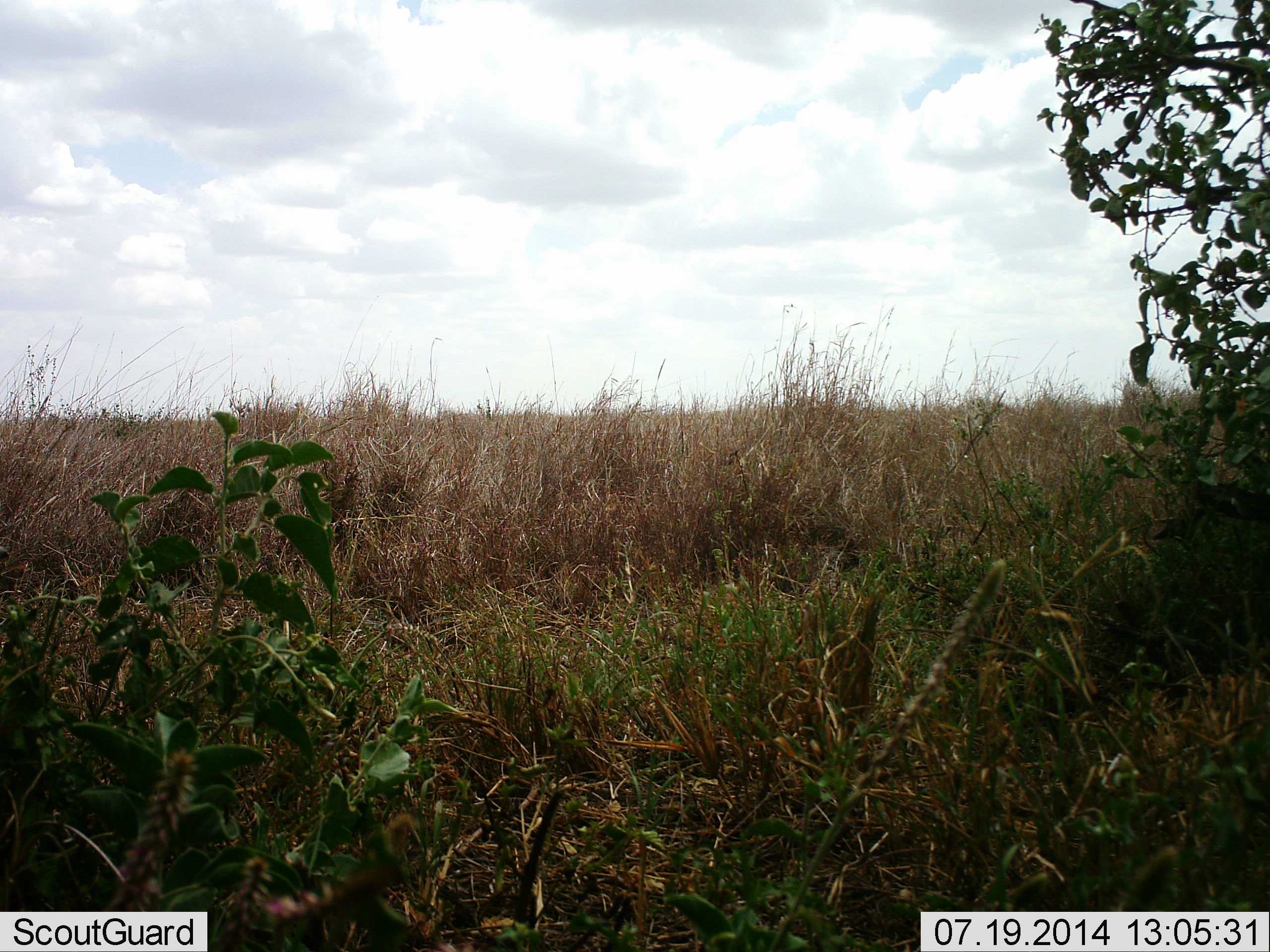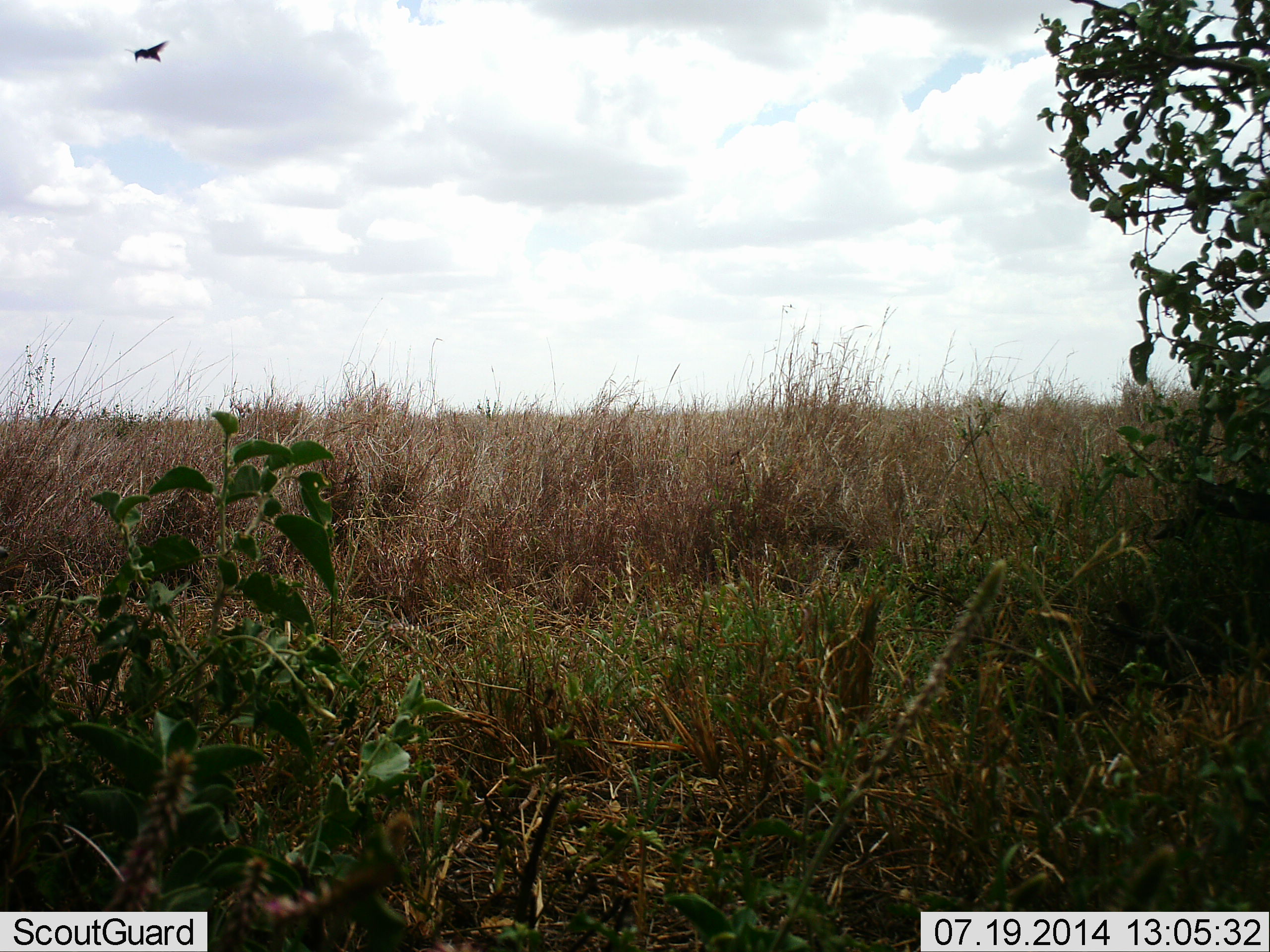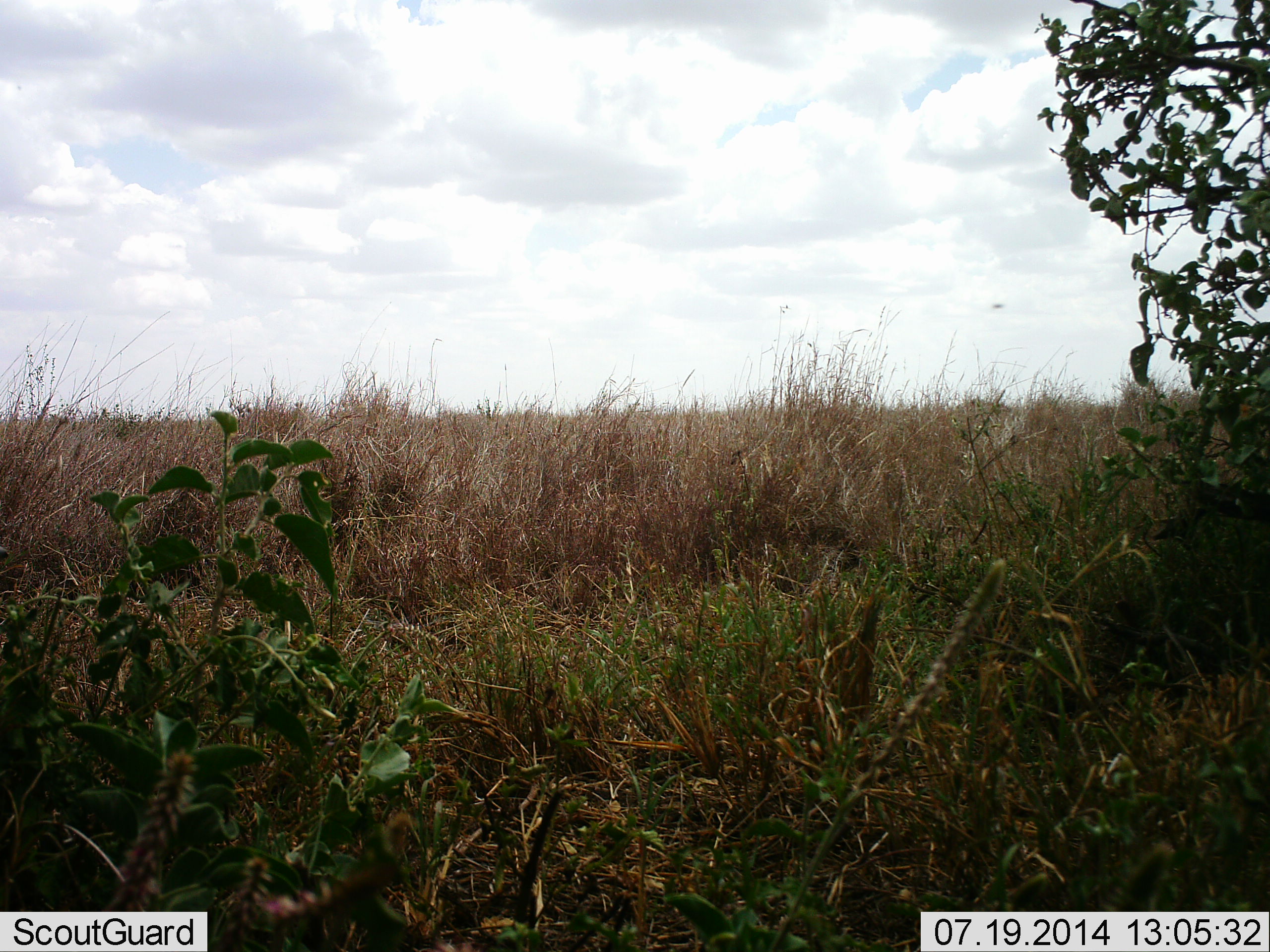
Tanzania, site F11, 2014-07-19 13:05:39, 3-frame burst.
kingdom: Animalia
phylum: Chordata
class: Aves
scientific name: Aves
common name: bird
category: otherbird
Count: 1.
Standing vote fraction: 0%.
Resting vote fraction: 0%.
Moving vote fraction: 100%.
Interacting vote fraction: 0%.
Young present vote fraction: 0%.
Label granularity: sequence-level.